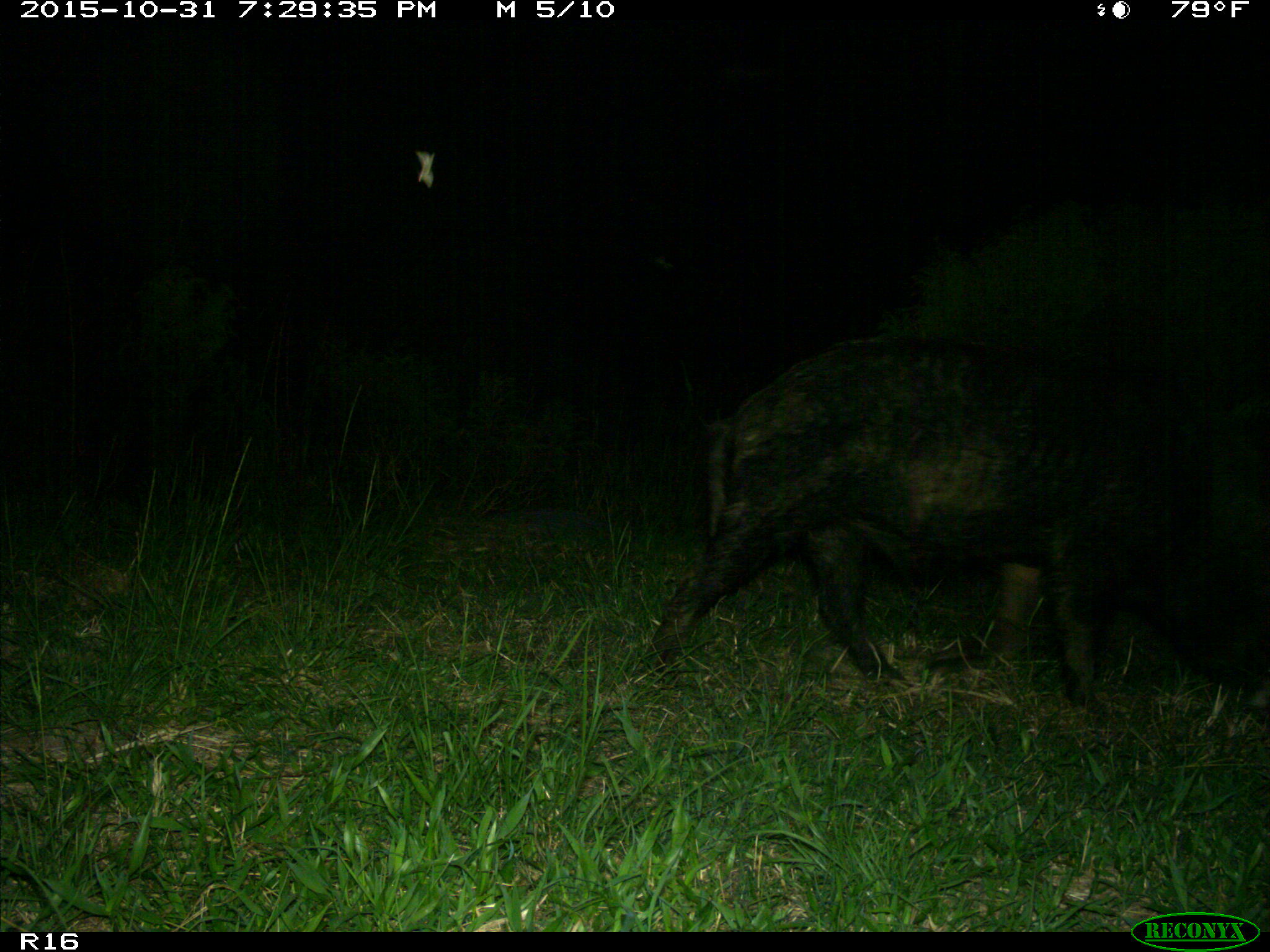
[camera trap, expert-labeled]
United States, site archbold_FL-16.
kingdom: Animalia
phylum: Chordata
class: Mammalia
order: Artiodactyla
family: Suidae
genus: Sus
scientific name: Sus scrofa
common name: wild boar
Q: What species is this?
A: Sus scrofa (wild boar).